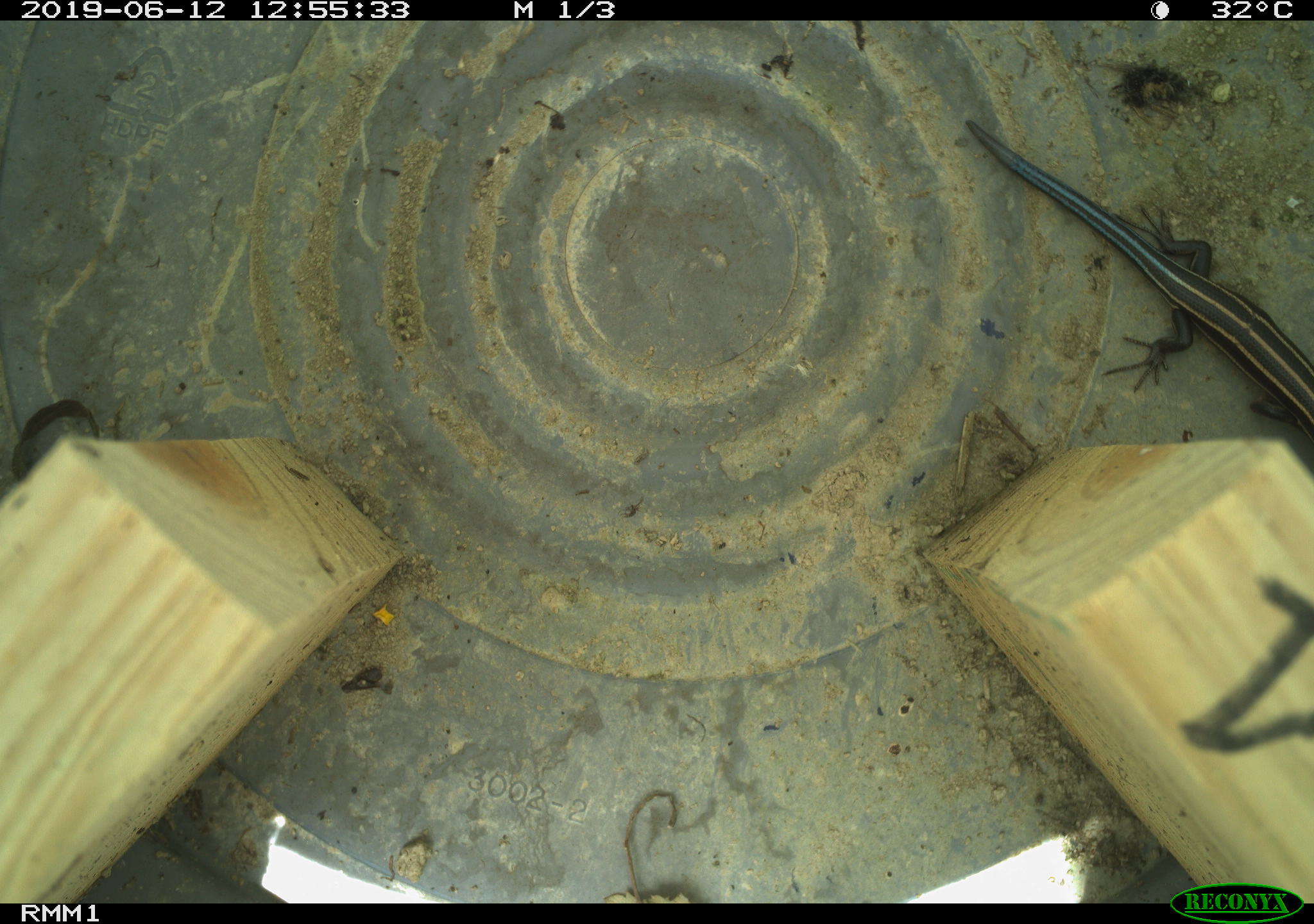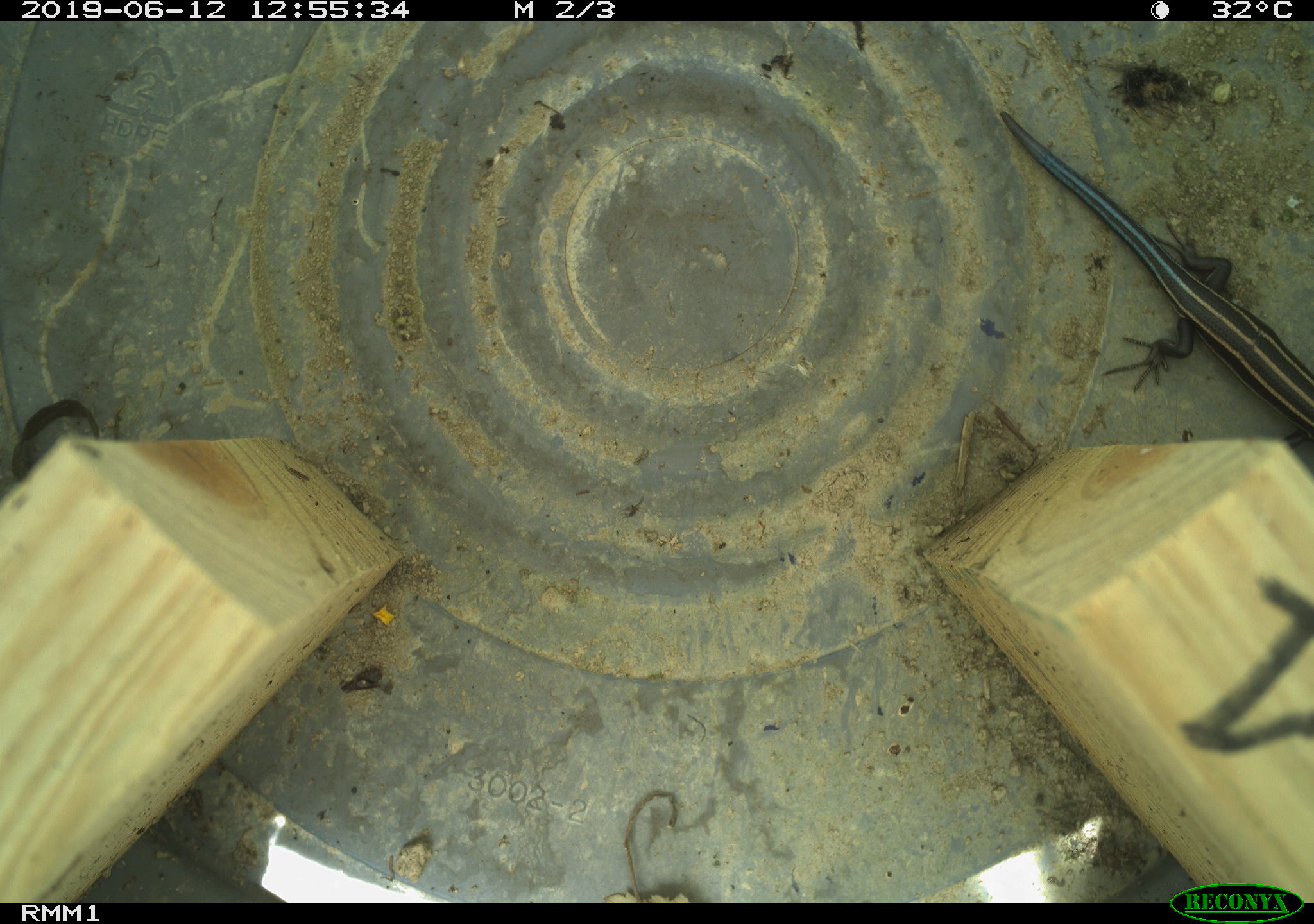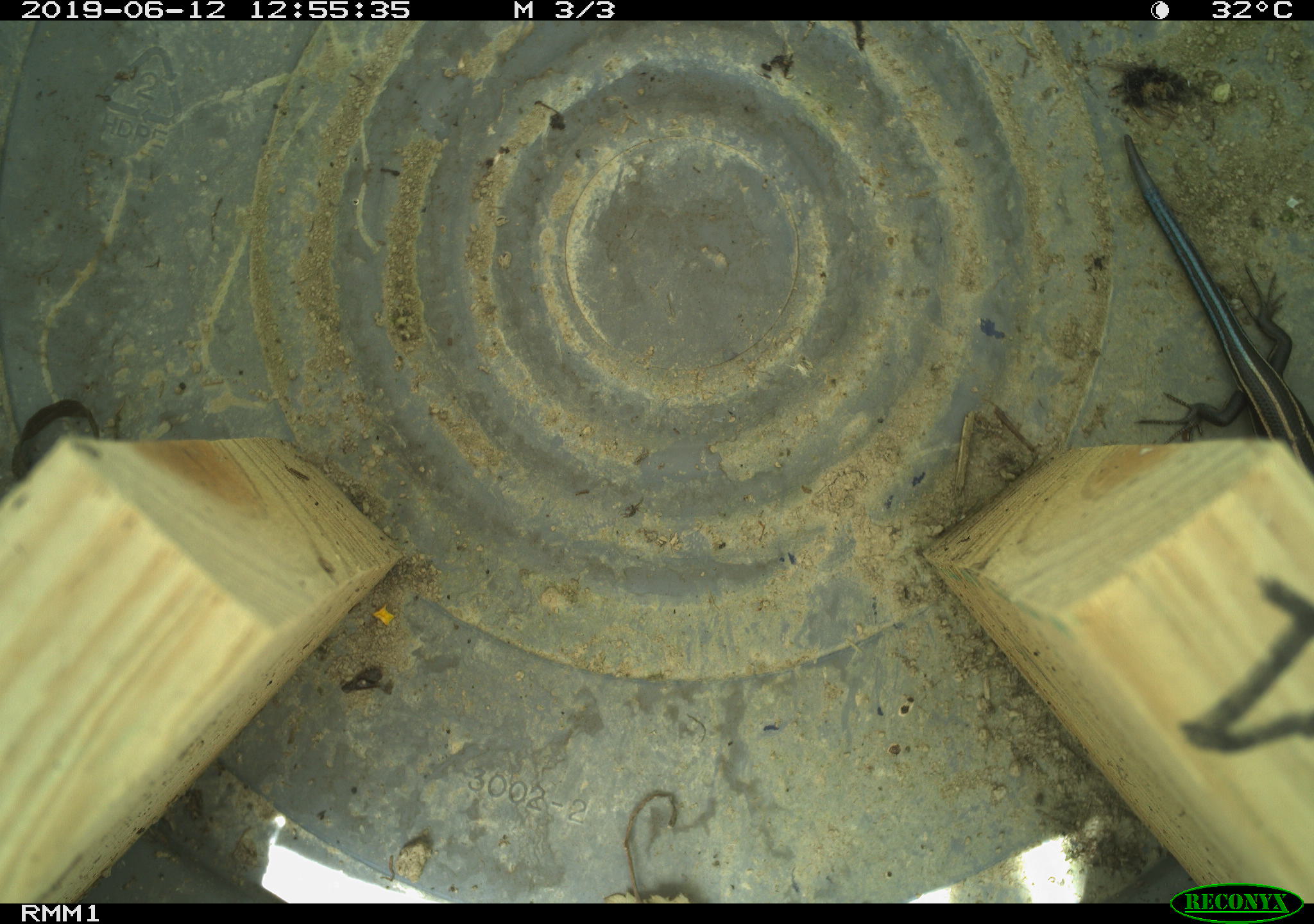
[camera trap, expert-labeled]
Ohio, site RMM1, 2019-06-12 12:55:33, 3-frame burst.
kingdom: Animalia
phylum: Chordata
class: Reptilia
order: Squamata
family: Scincidae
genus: Plestiodon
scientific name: Plestiodon fasciatus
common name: common five-lined skink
Common five-lined skink (Plestiodon fasciatus).